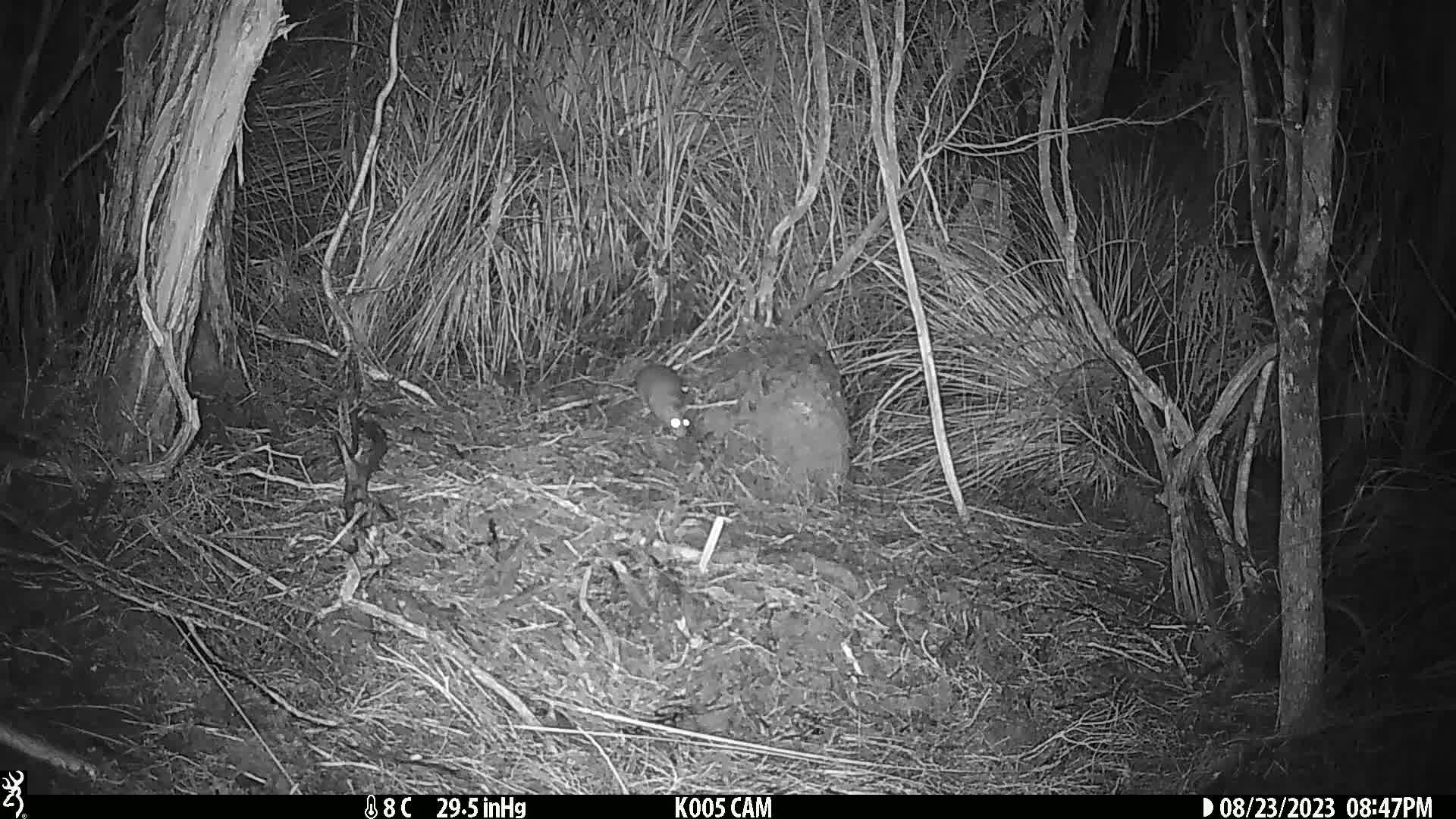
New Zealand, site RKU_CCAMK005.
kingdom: Animalia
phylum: Chordata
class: Mammalia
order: Rodentia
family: Muridae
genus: Rattus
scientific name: Rattus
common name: rat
Rat (Rattus).